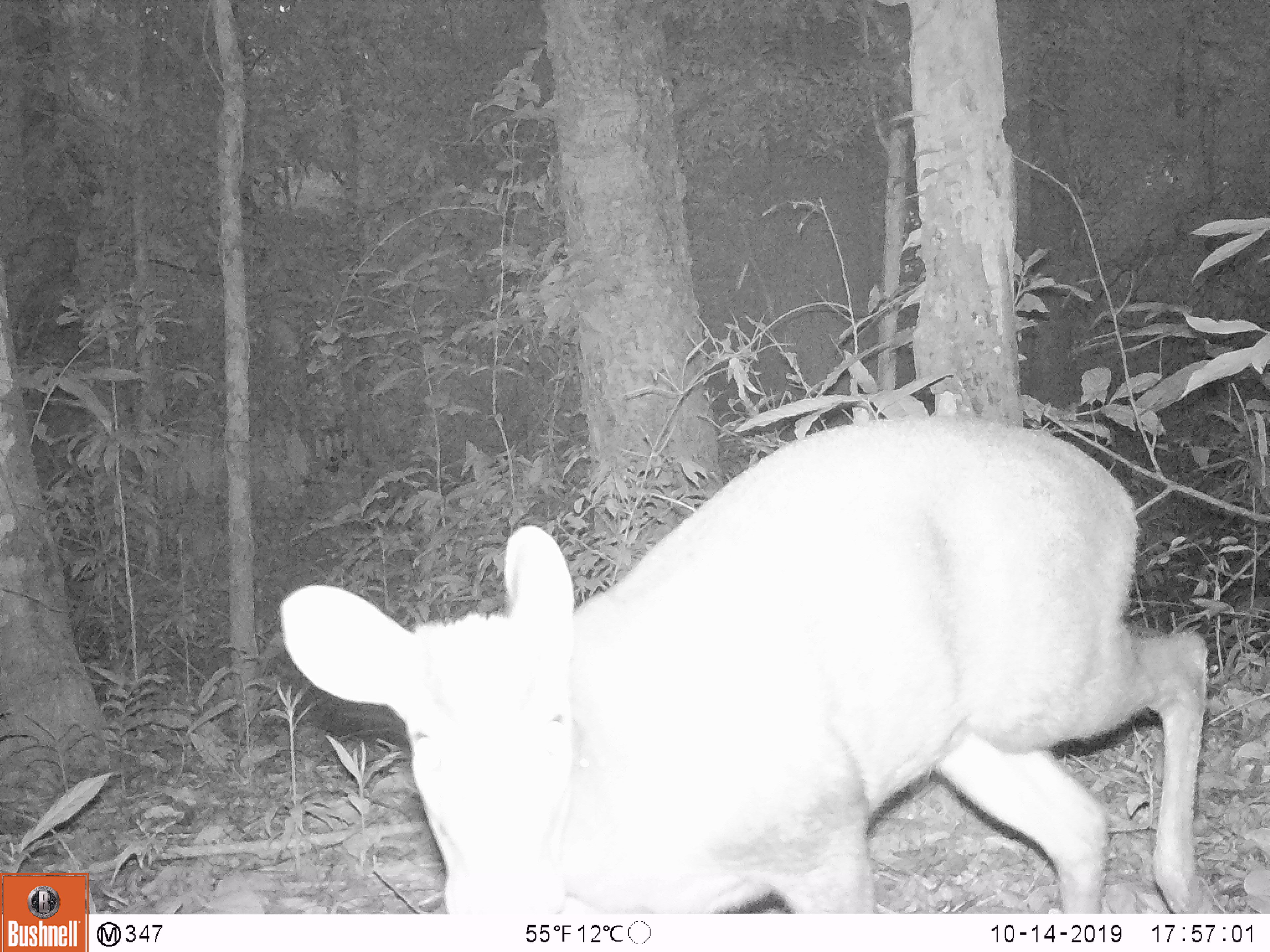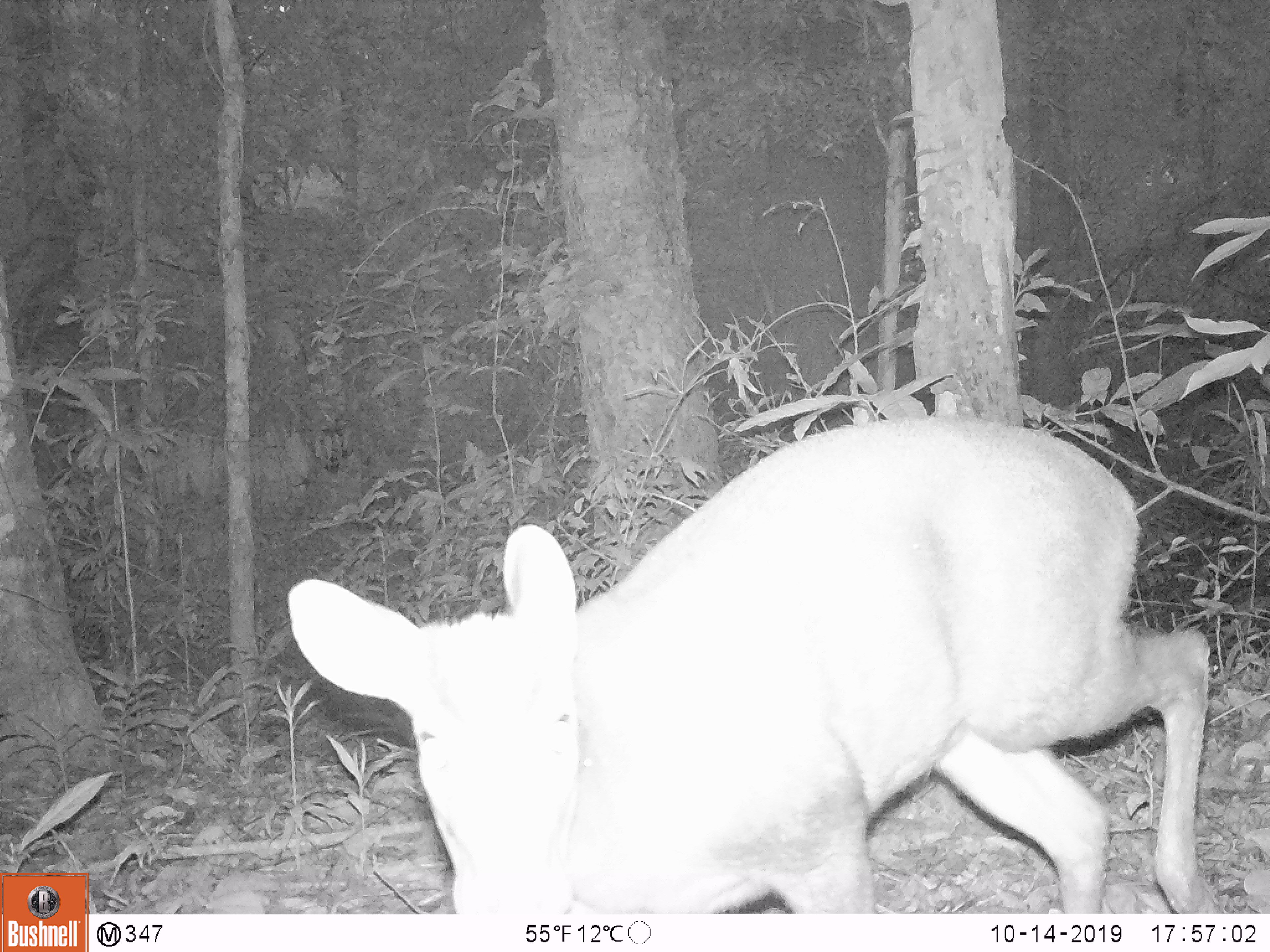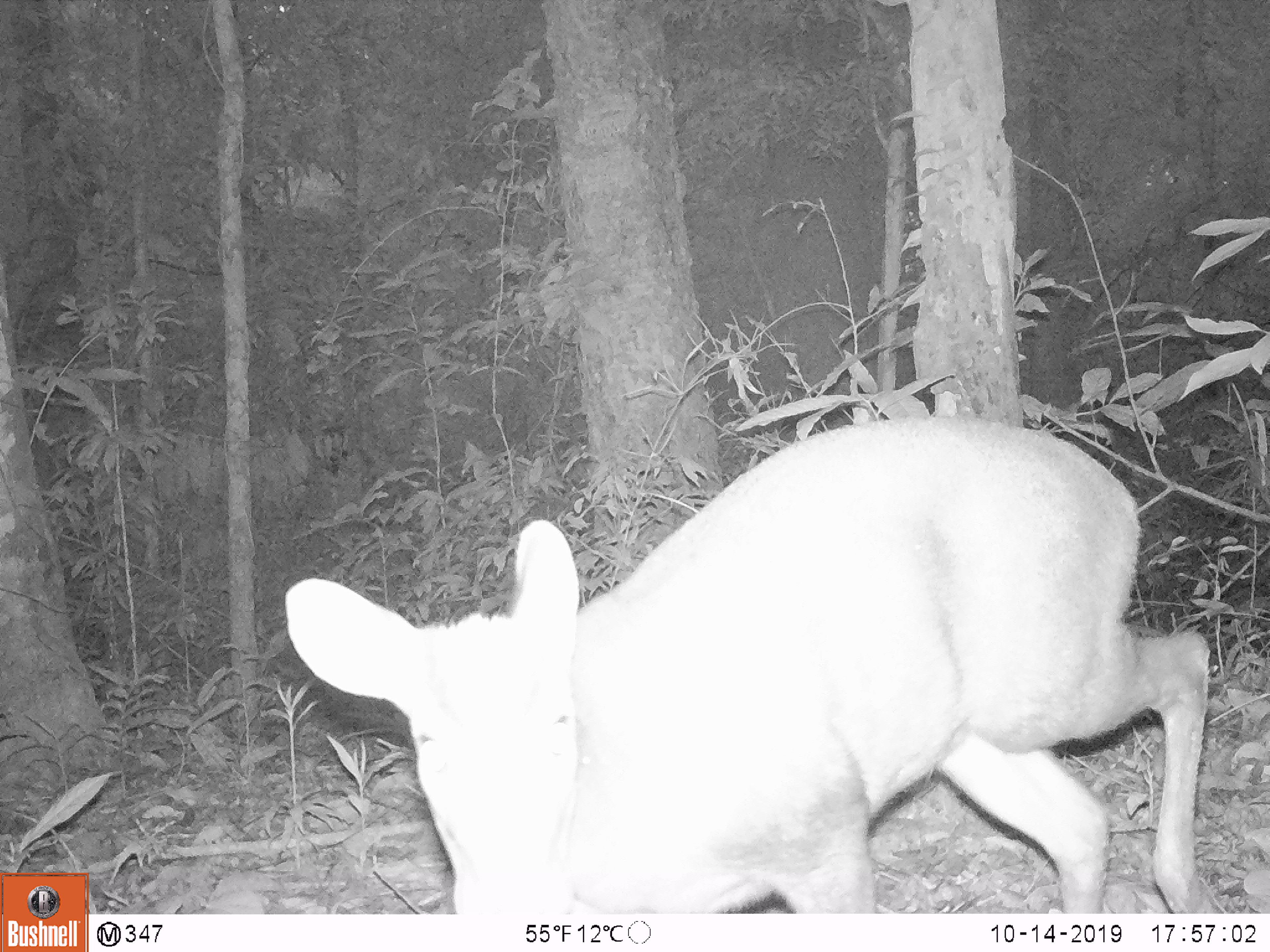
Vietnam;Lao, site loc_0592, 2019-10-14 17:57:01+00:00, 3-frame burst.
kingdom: Animalia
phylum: Chordata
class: Mammalia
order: Artiodactyla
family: Cervidae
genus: Muntiacus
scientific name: Muntiacus rooseveltorum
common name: roosevelt's muntjac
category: roosevelts muntjac group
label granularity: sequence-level